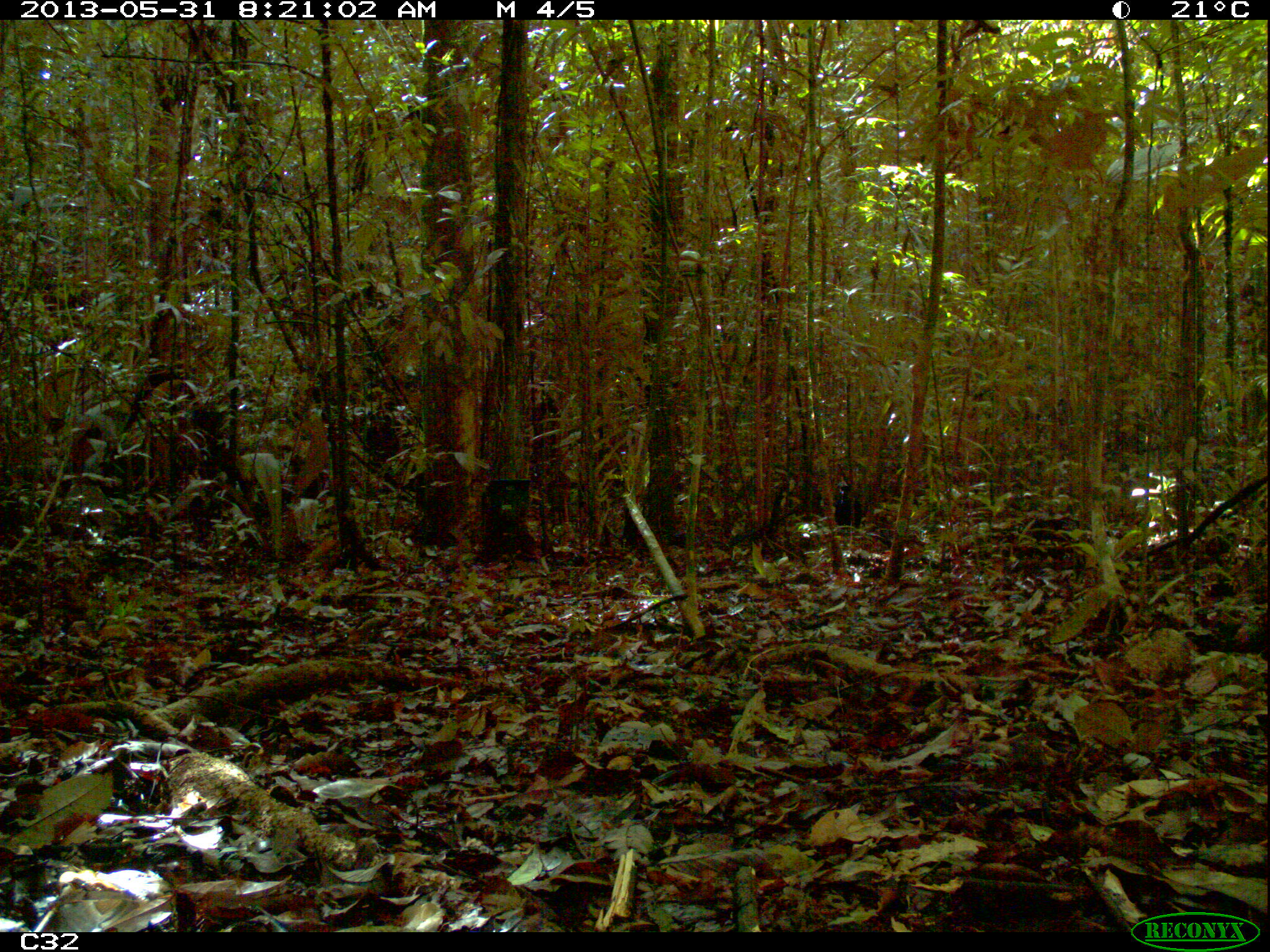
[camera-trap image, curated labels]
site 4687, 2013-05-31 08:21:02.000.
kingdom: Animalia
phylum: Chordata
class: Aves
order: Gruiformes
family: Psophiidae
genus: Psophia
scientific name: Psophia crepitans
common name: gray-winged trumpeter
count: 4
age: adult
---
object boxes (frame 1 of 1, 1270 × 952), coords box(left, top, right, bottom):
psophia crepitans: box(834, 480, 862, 528)